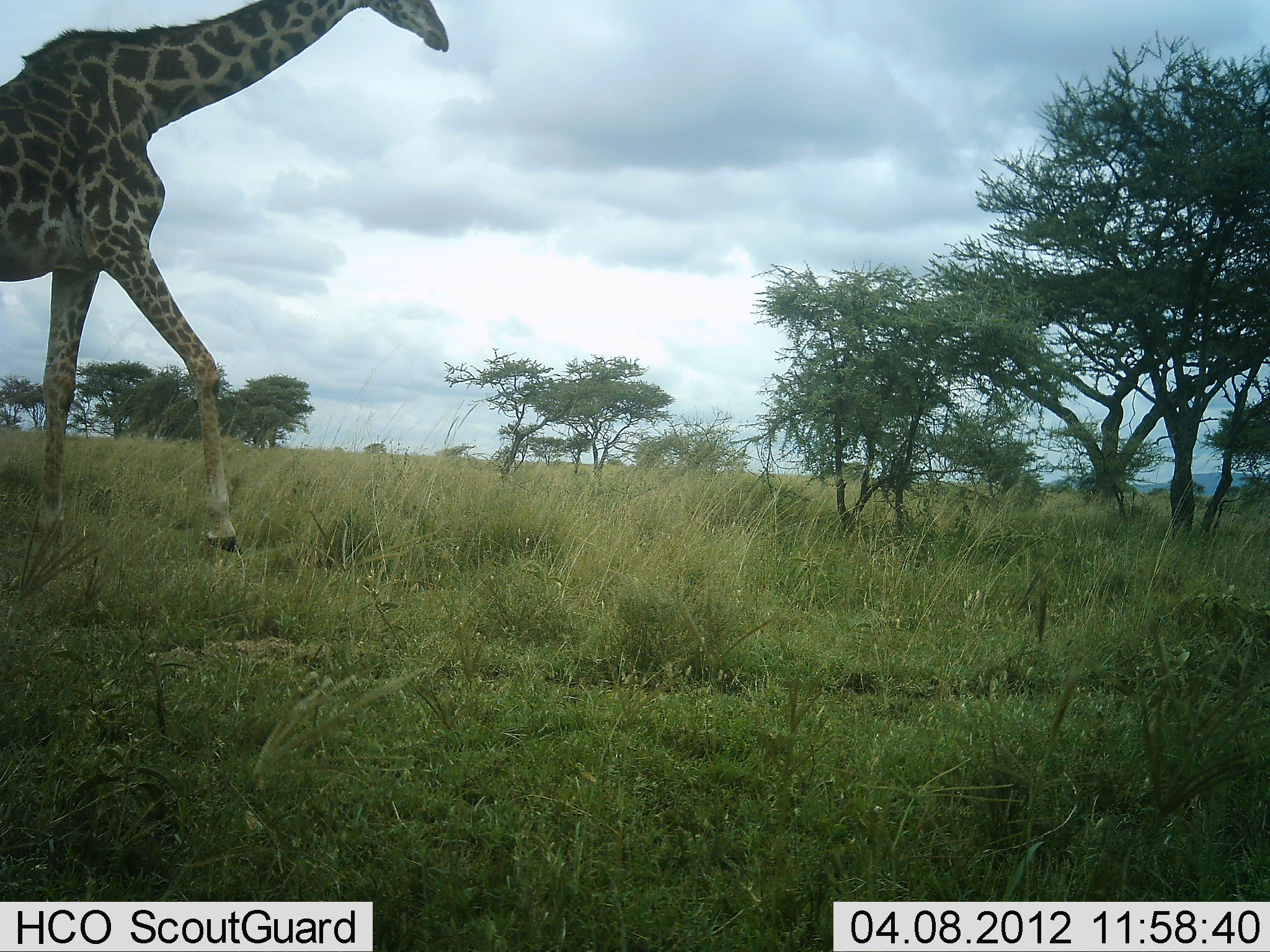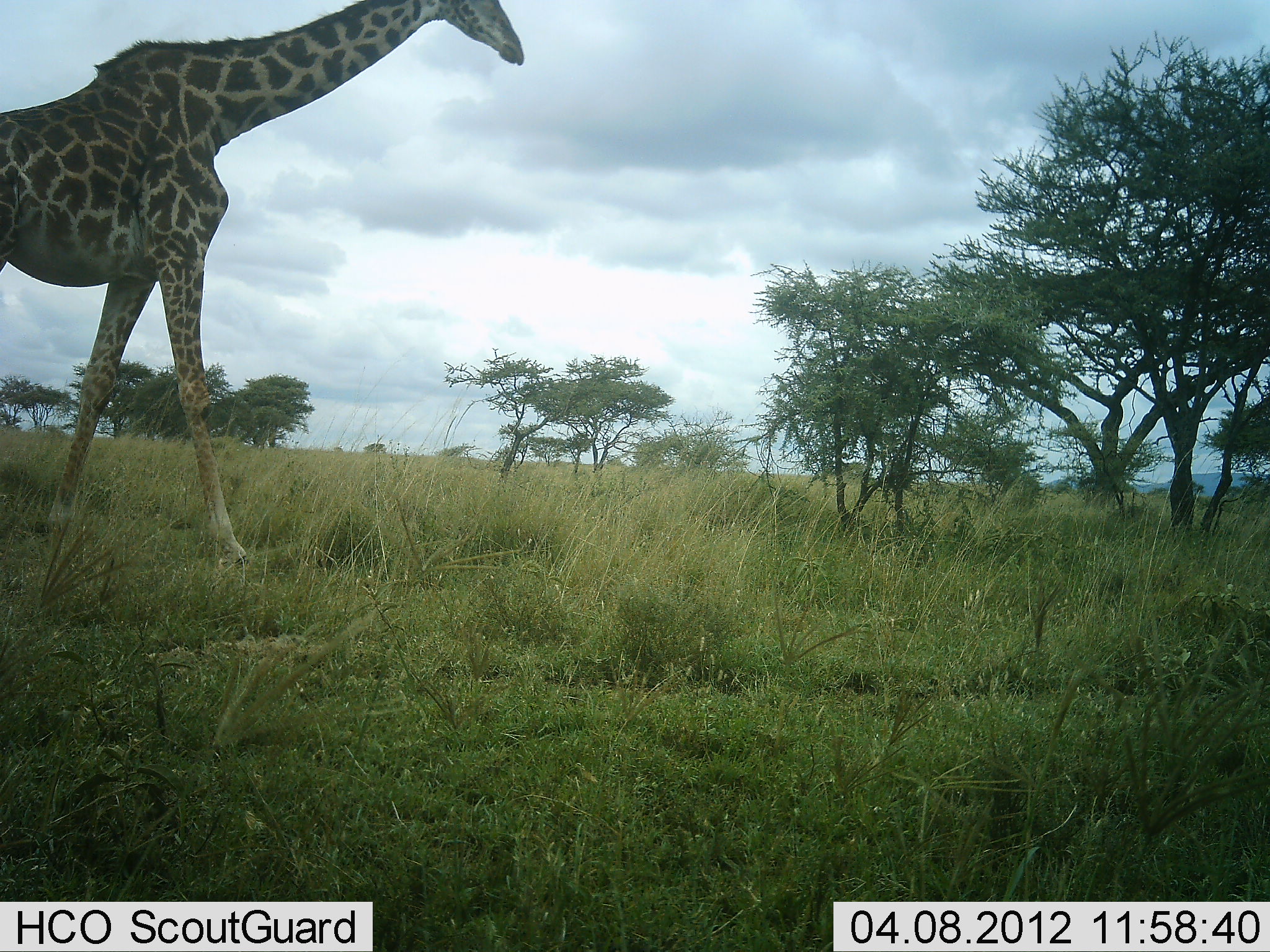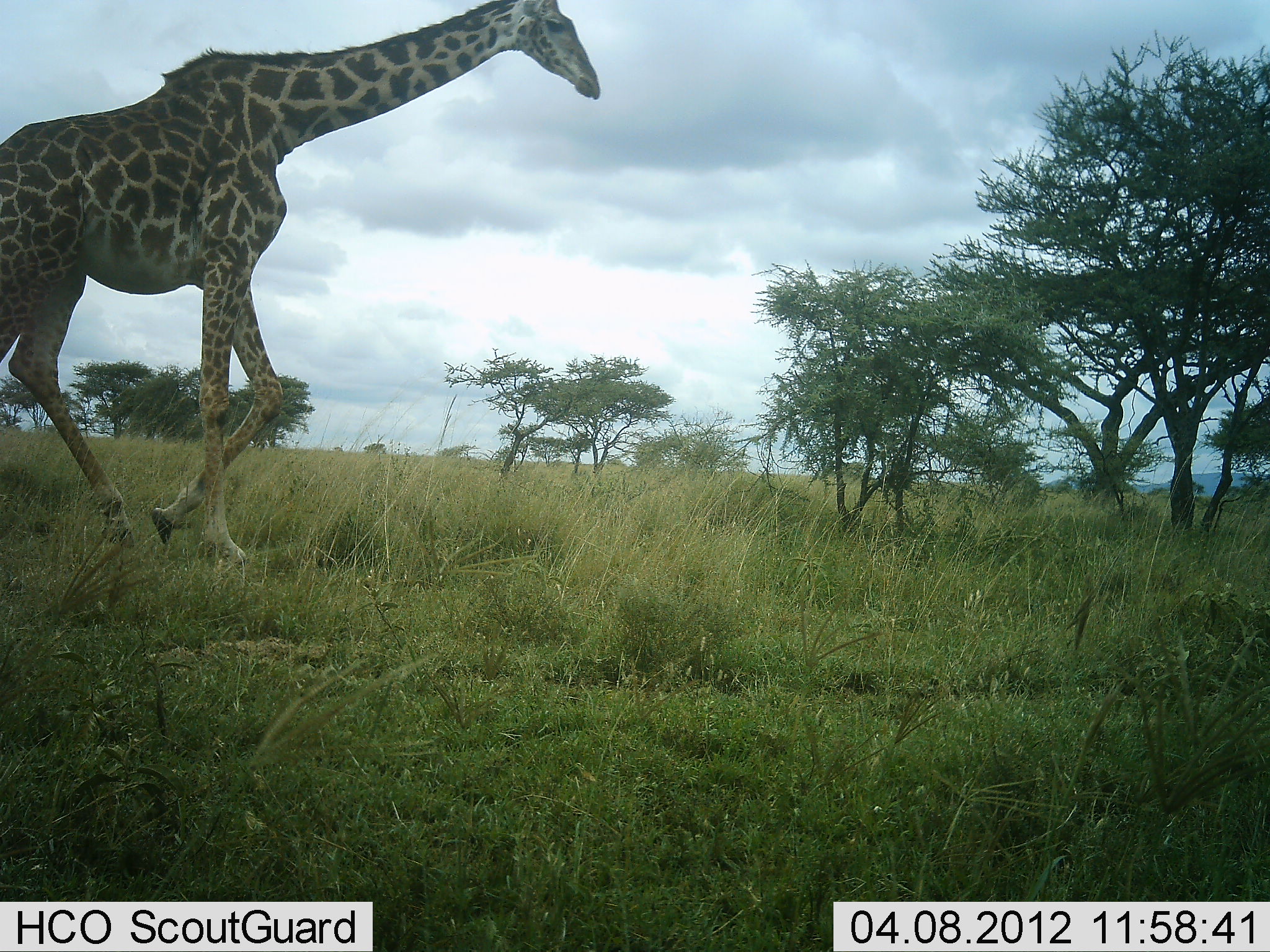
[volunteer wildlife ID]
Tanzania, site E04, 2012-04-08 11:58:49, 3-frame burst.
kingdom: Animalia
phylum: Chordata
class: Mammalia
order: Artiodactyla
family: Giraffidae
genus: Giraffa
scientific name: Giraffa camelopardalis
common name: giraffe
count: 1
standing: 14%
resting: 0%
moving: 93%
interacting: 0%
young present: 0%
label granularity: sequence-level